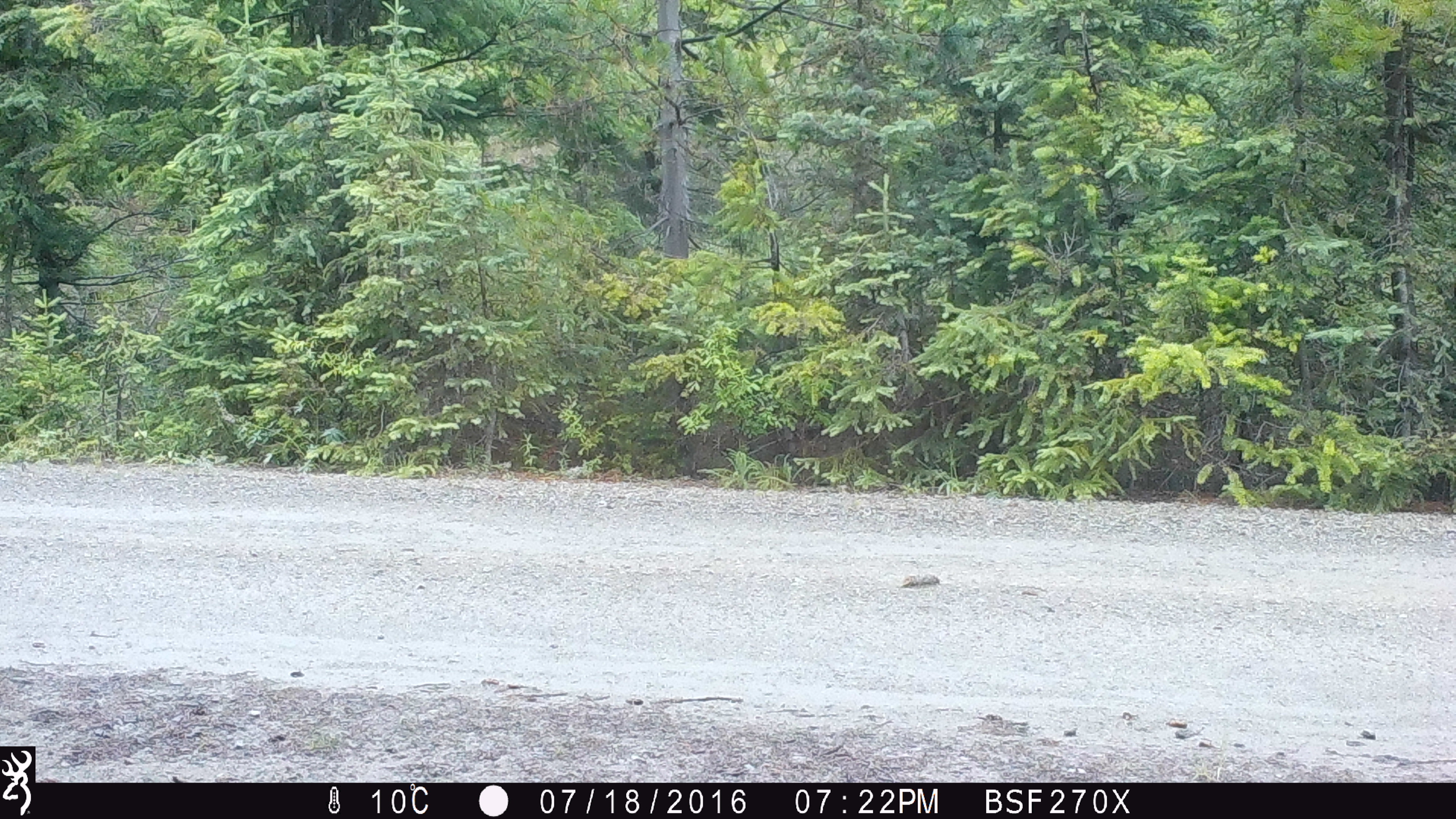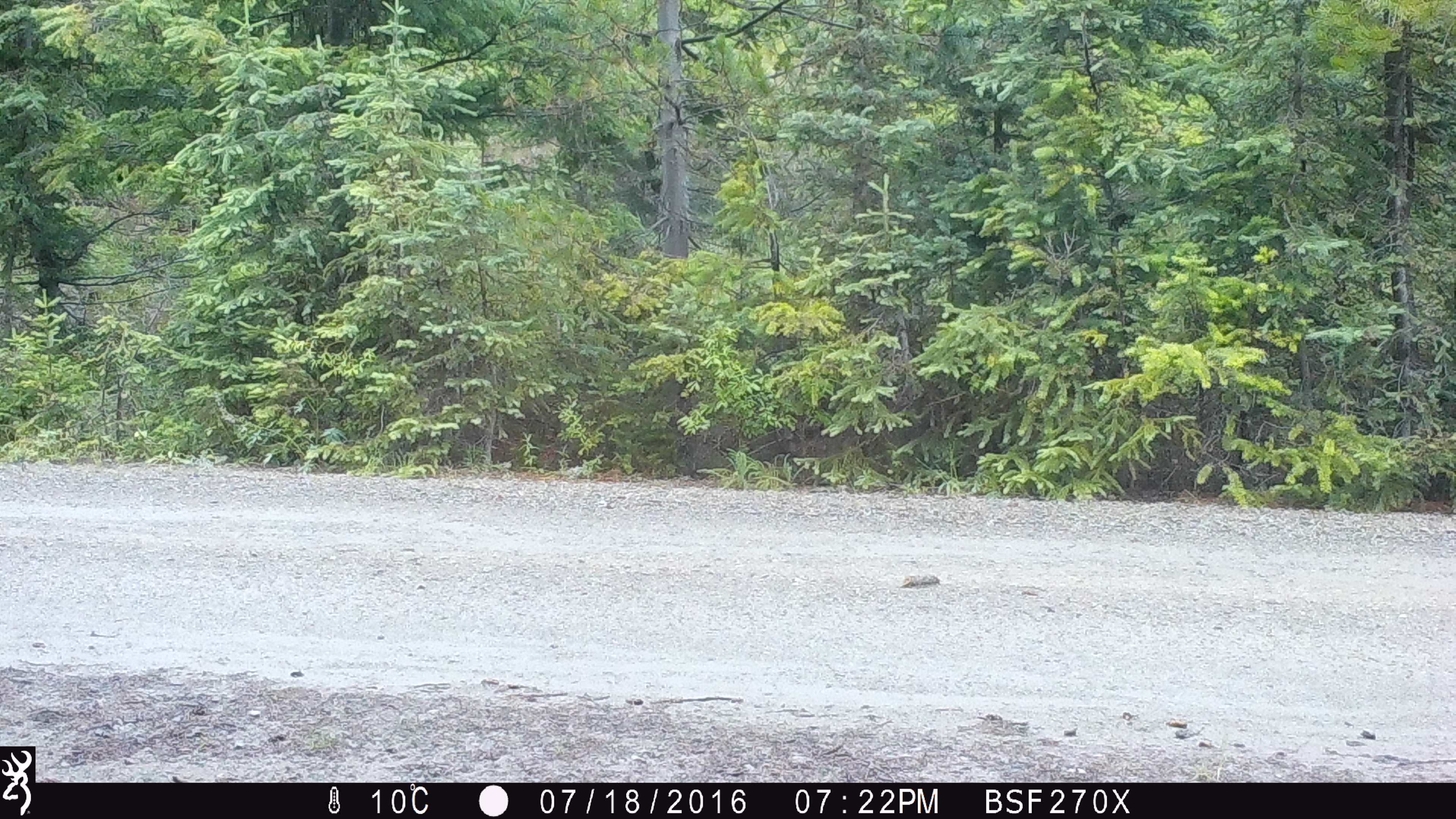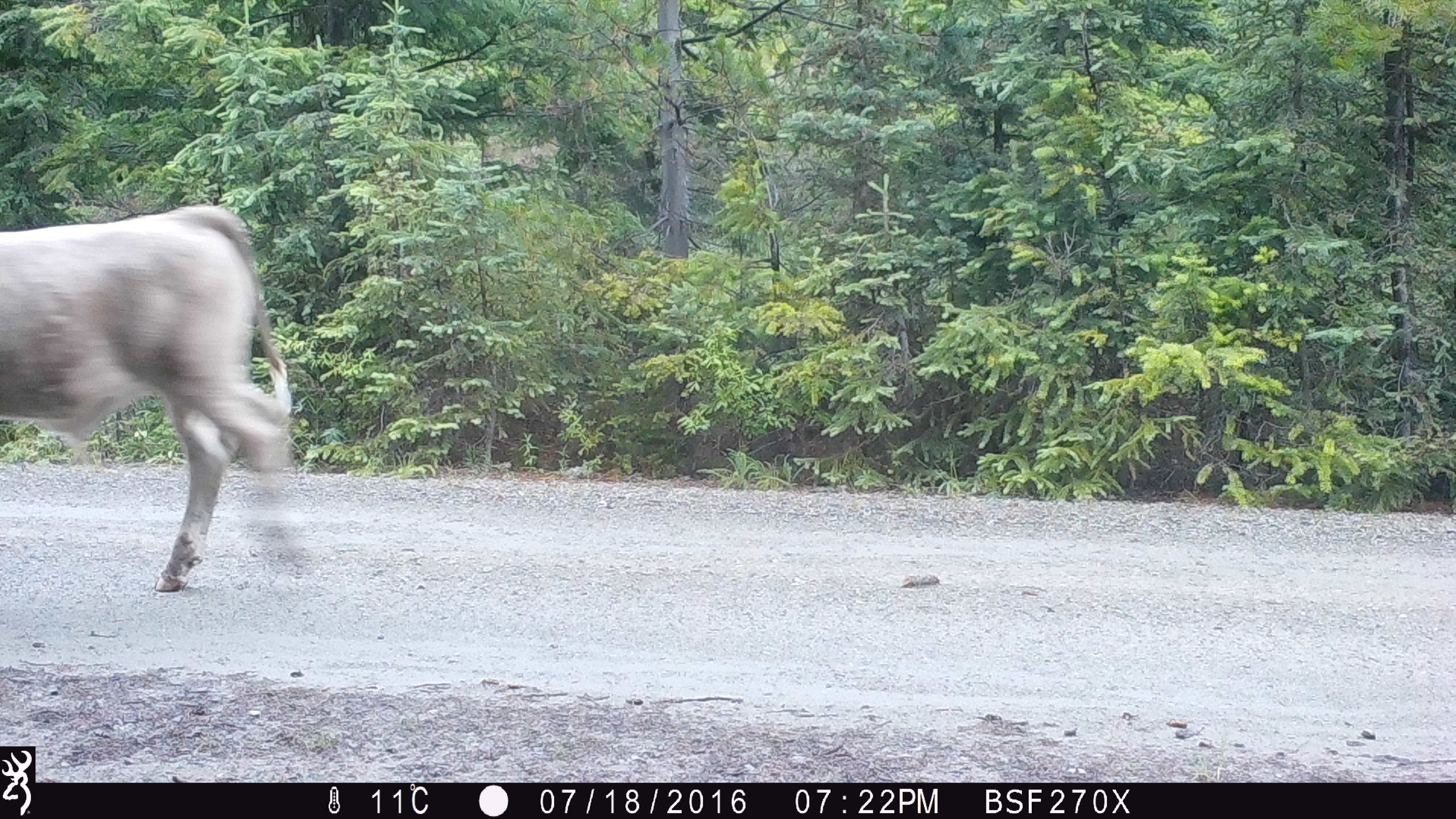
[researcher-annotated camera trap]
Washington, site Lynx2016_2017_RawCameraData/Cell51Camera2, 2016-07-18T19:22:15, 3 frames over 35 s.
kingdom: Animalia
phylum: Chordata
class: Mammalia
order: Artiodactyla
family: Bovidae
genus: Bos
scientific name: Bos taurus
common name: domestic cattle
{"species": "domestic cattle (Bos taurus)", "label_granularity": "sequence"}